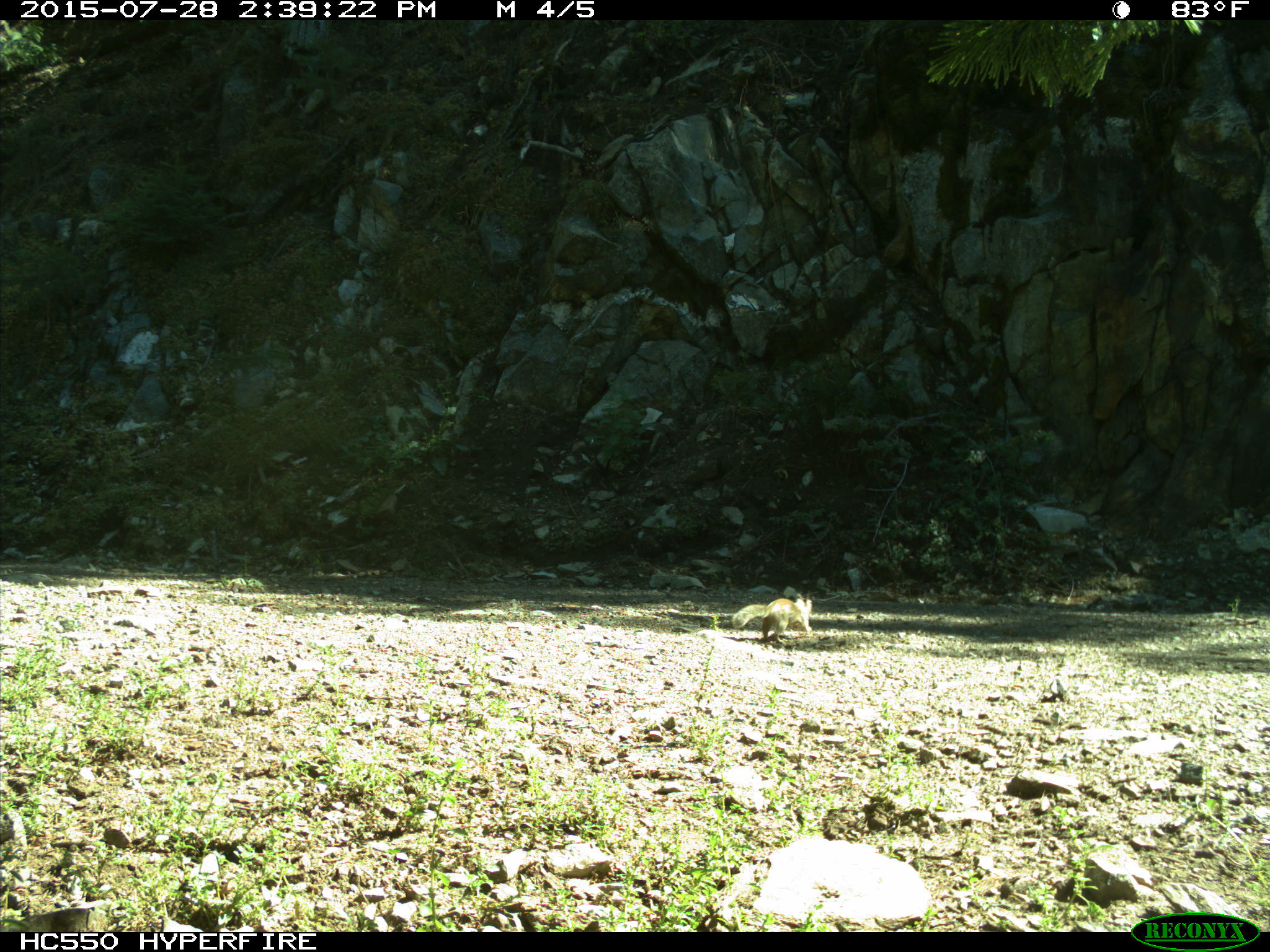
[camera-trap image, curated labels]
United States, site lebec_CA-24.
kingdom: Animalia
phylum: Chordata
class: Mammalia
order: Rodentia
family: Sciuridae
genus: Otospermophilus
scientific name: Otospermophilus beecheyi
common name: california ground squirrel